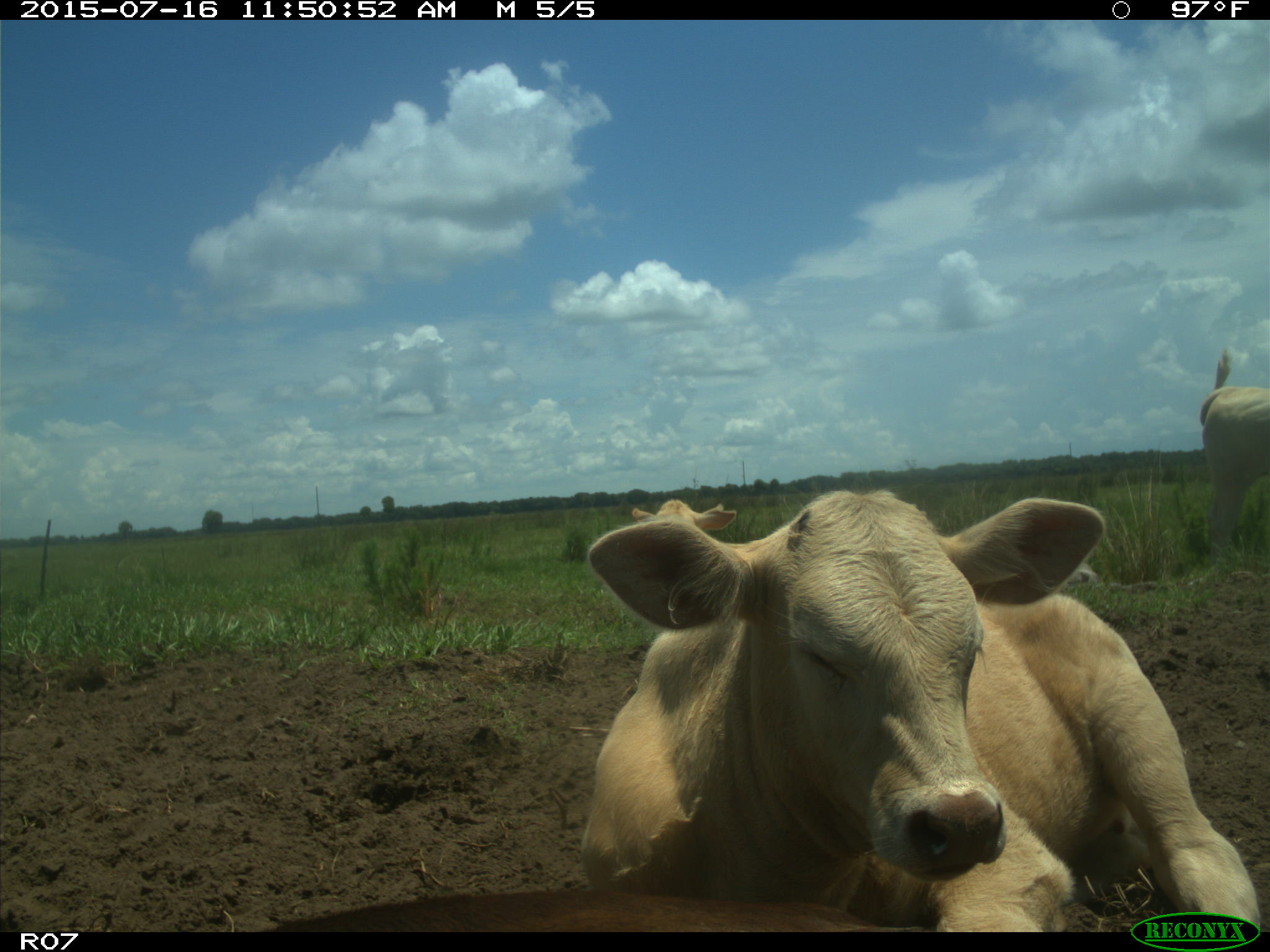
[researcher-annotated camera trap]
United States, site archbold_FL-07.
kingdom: Animalia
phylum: Chordata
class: Mammalia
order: Artiodactyla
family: Bovidae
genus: Bos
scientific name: Bos taurus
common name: domestic cow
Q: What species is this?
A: Bos taurus (domestic cow).